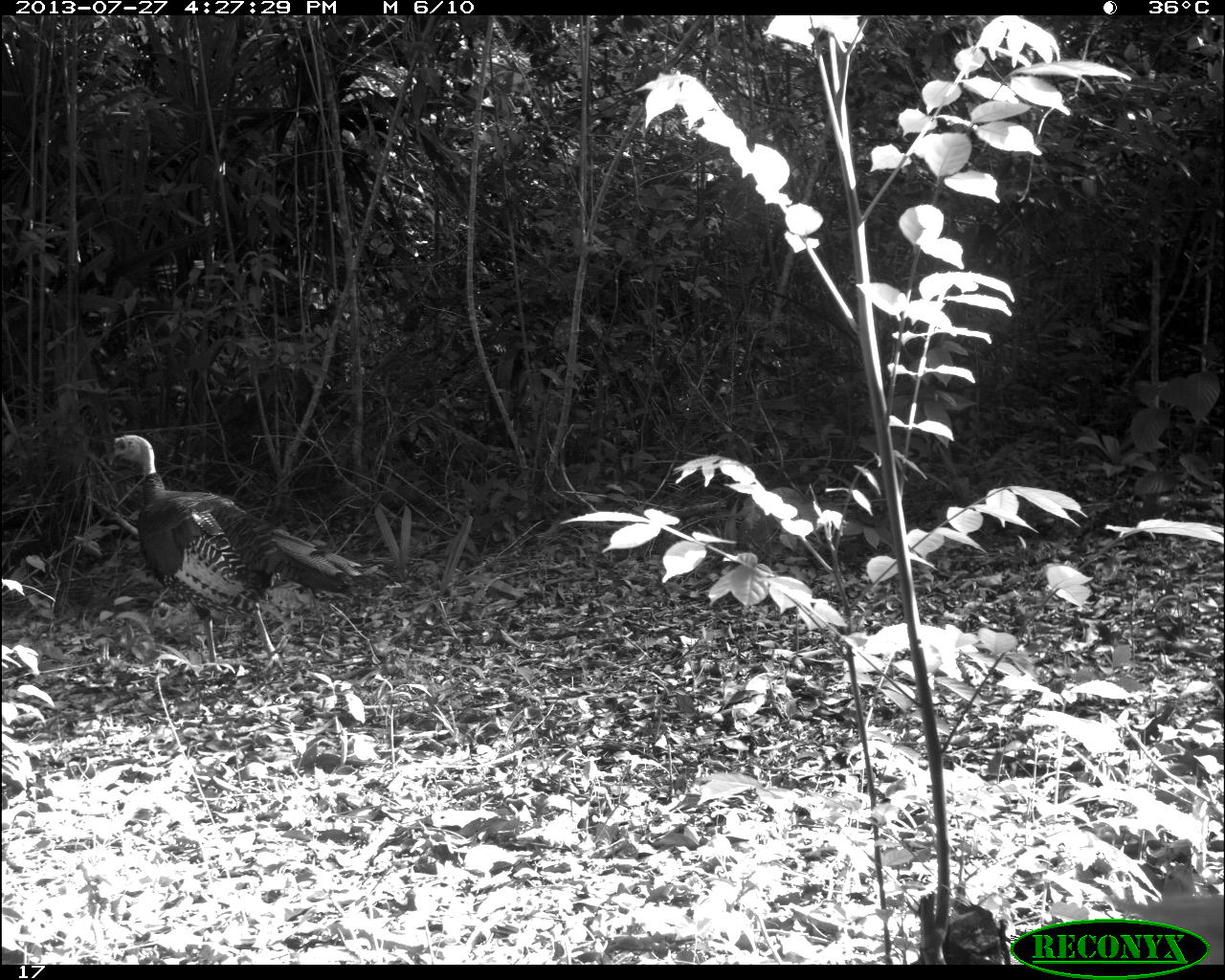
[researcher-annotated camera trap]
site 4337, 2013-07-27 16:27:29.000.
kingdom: Animalia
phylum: Chordata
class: Aves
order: Galliformes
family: Phasianidae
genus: Meleagris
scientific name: Meleagris ocellata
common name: ocellated turkey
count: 1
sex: male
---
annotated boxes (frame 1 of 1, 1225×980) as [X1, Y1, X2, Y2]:
meleagris ocellata: [106, 434, 361, 674]